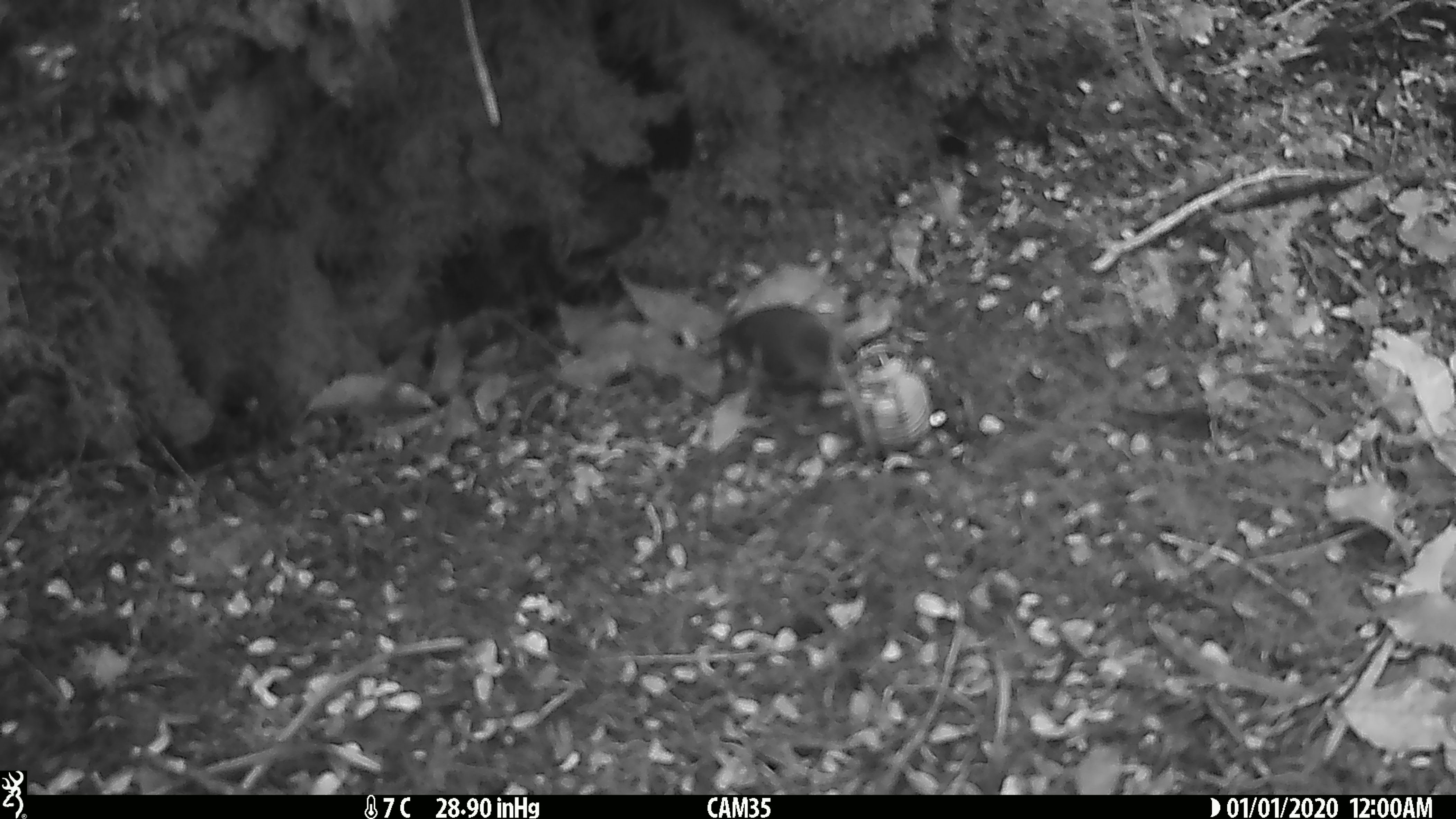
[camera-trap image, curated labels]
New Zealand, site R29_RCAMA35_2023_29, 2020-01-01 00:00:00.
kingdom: Animalia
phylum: Chordata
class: Aves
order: Passeriformes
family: Acanthisittidae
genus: Acanthisitta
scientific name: Acanthisitta chloris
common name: rifleman